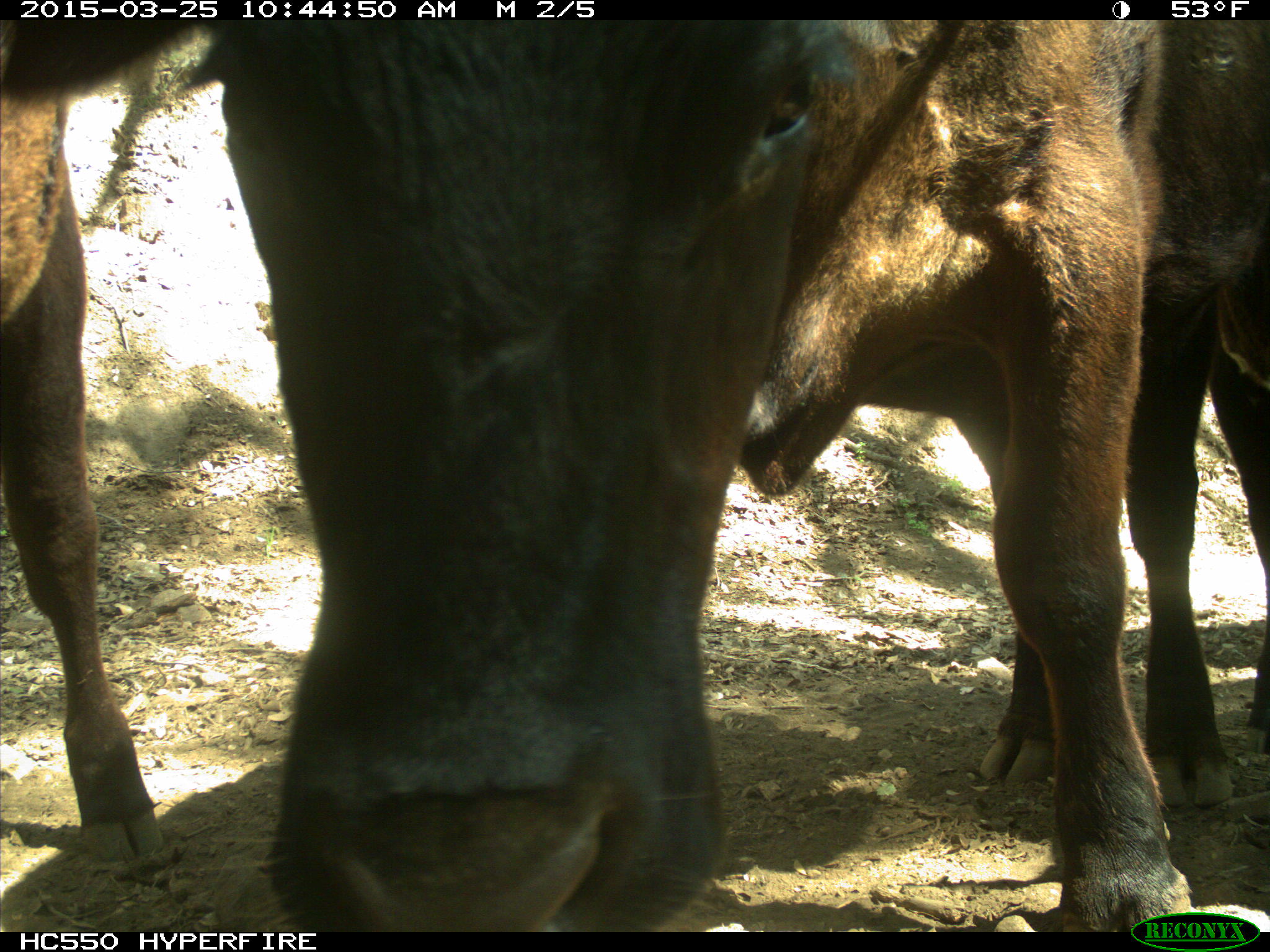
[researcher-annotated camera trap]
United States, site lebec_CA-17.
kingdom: Animalia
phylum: Chordata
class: Mammalia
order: Artiodactyla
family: Bovidae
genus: Bos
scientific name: Bos taurus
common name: domestic cow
Bos taurus (domestic cow).